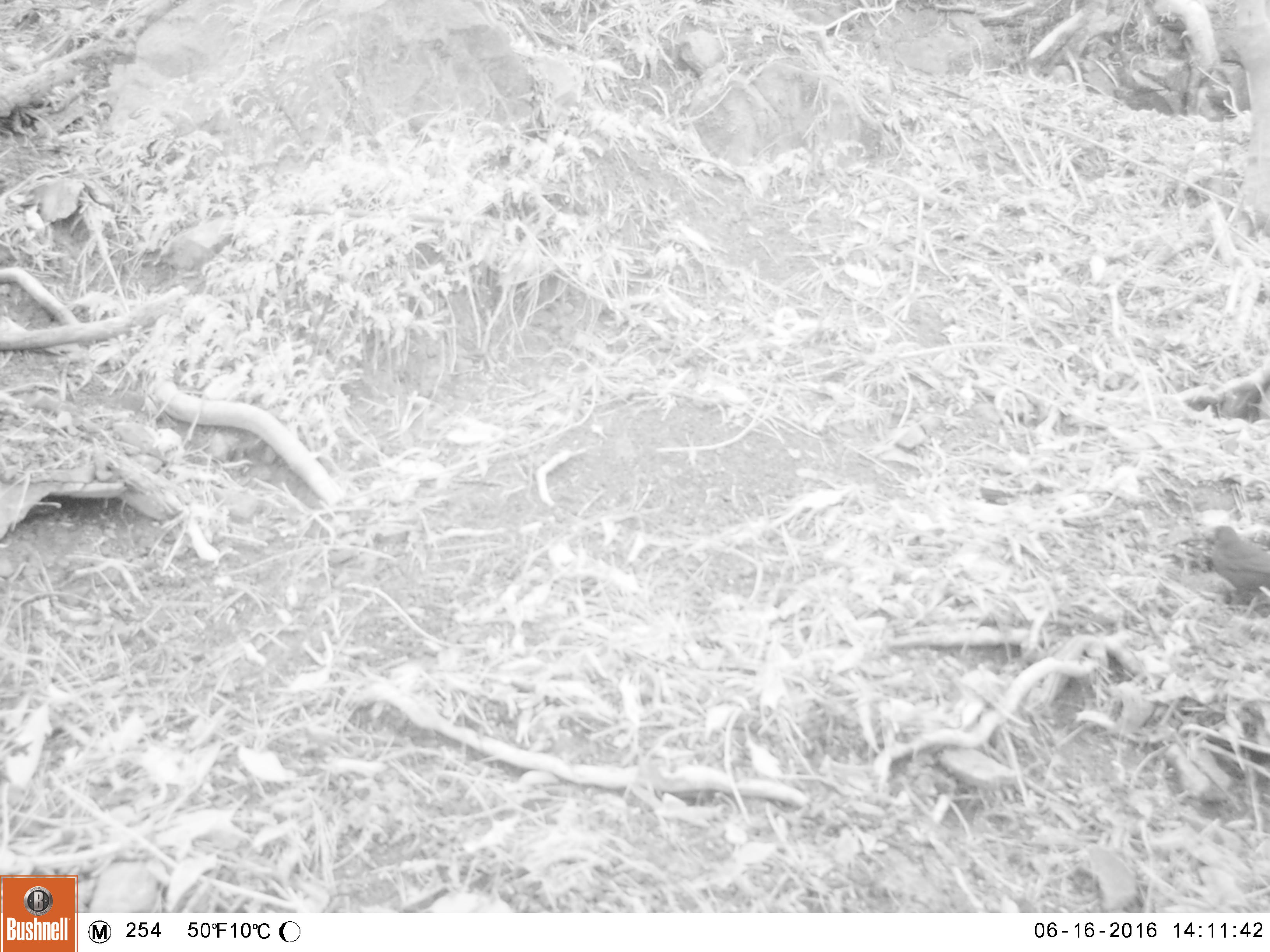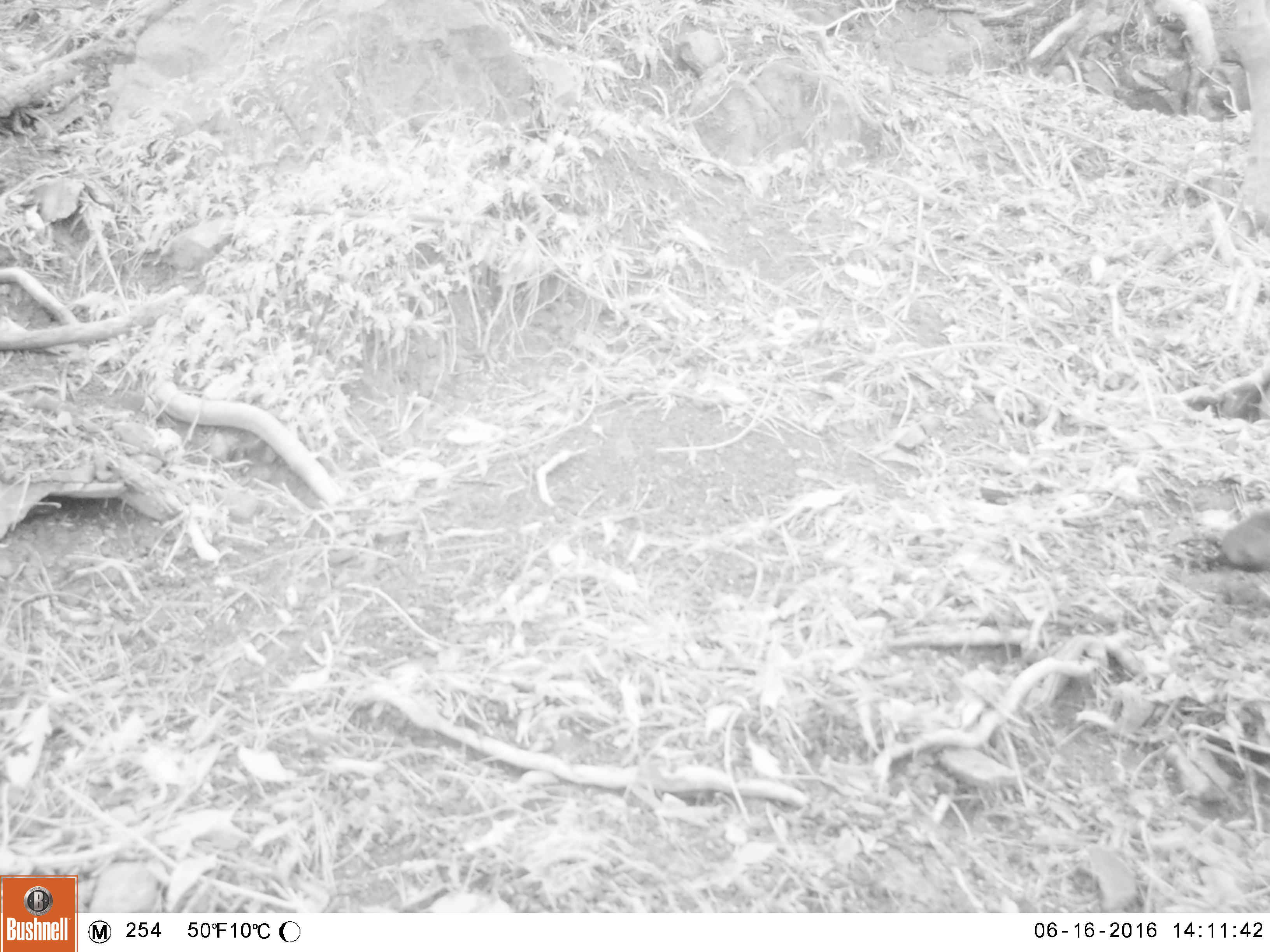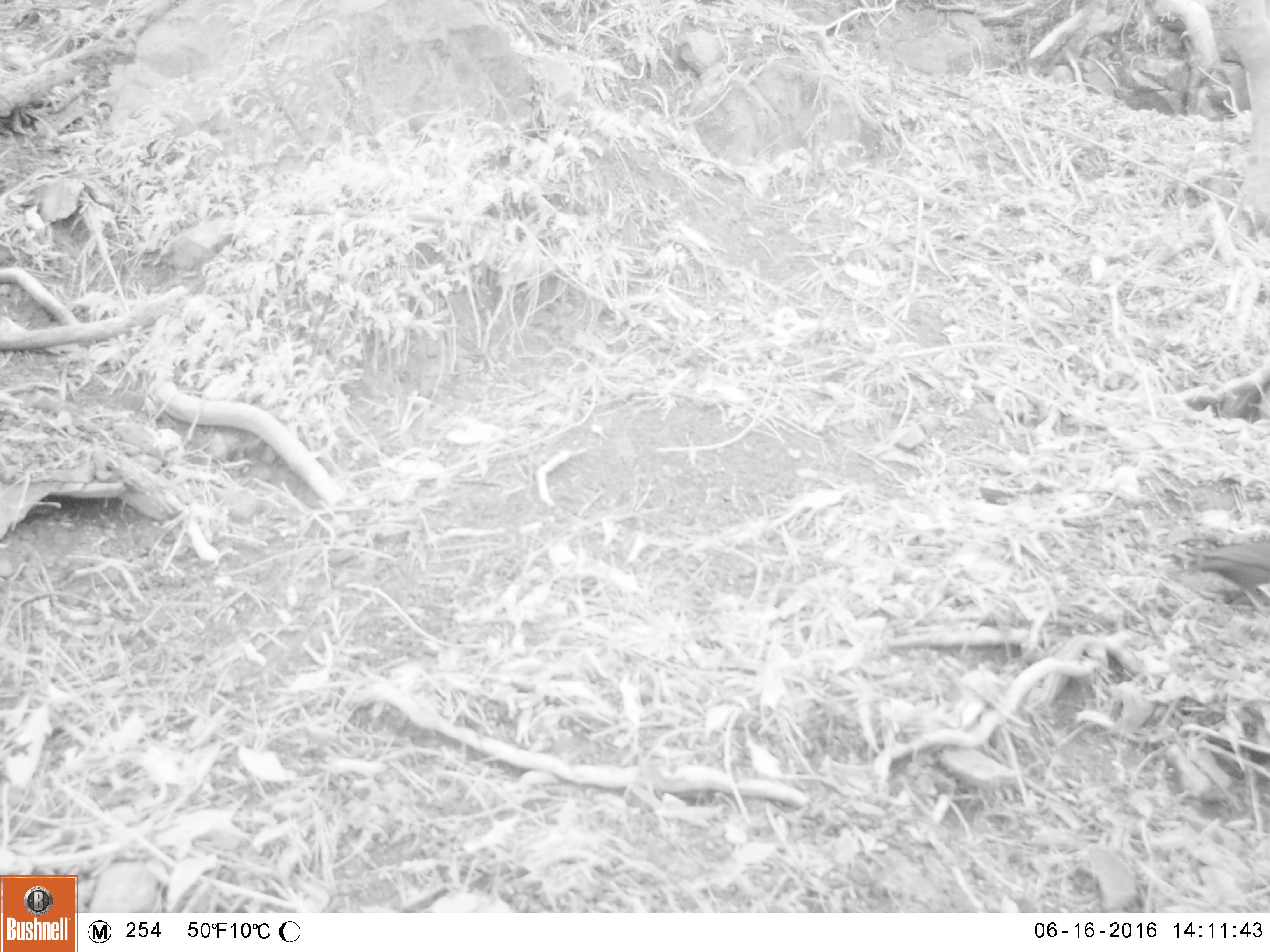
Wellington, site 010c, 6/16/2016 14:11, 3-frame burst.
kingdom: Animalia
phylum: Chordata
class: Aves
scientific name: Aves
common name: bird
Bird (Aves).